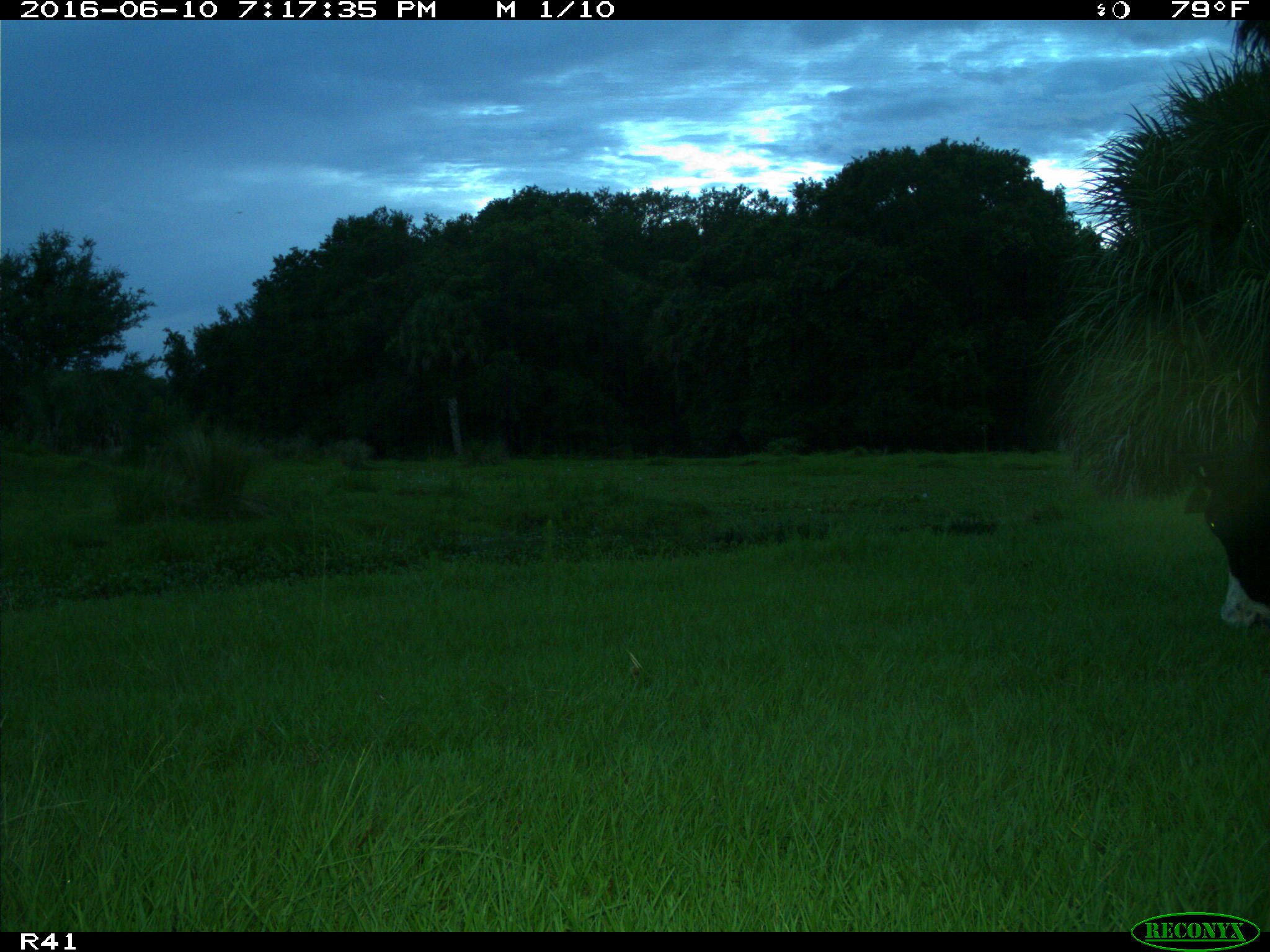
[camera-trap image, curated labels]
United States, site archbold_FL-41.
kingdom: Animalia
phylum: Chordata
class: Mammalia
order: Artiodactyla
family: Bovidae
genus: Bos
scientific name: Bos taurus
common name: domestic cow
Bos taurus (domestic cow).